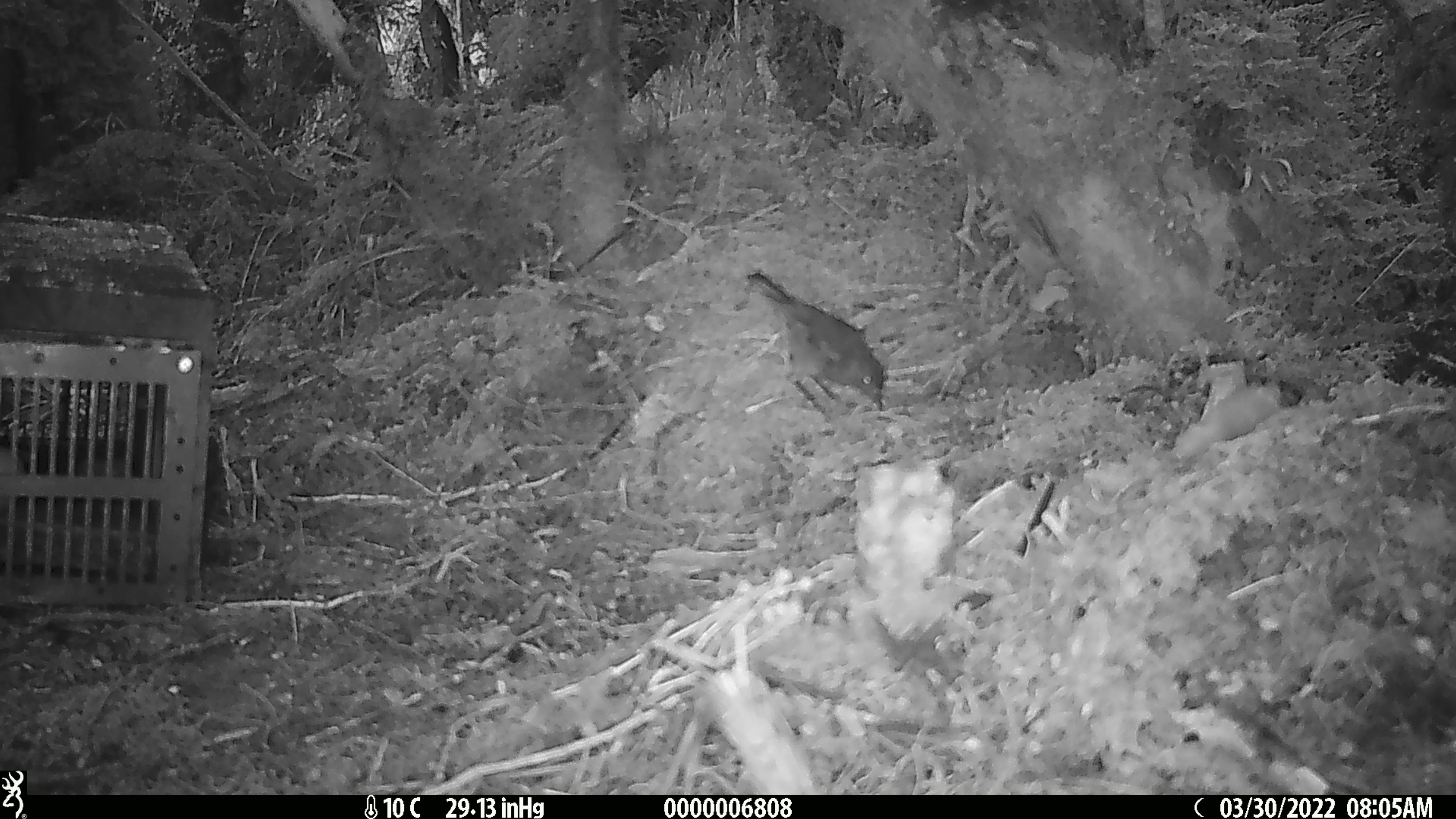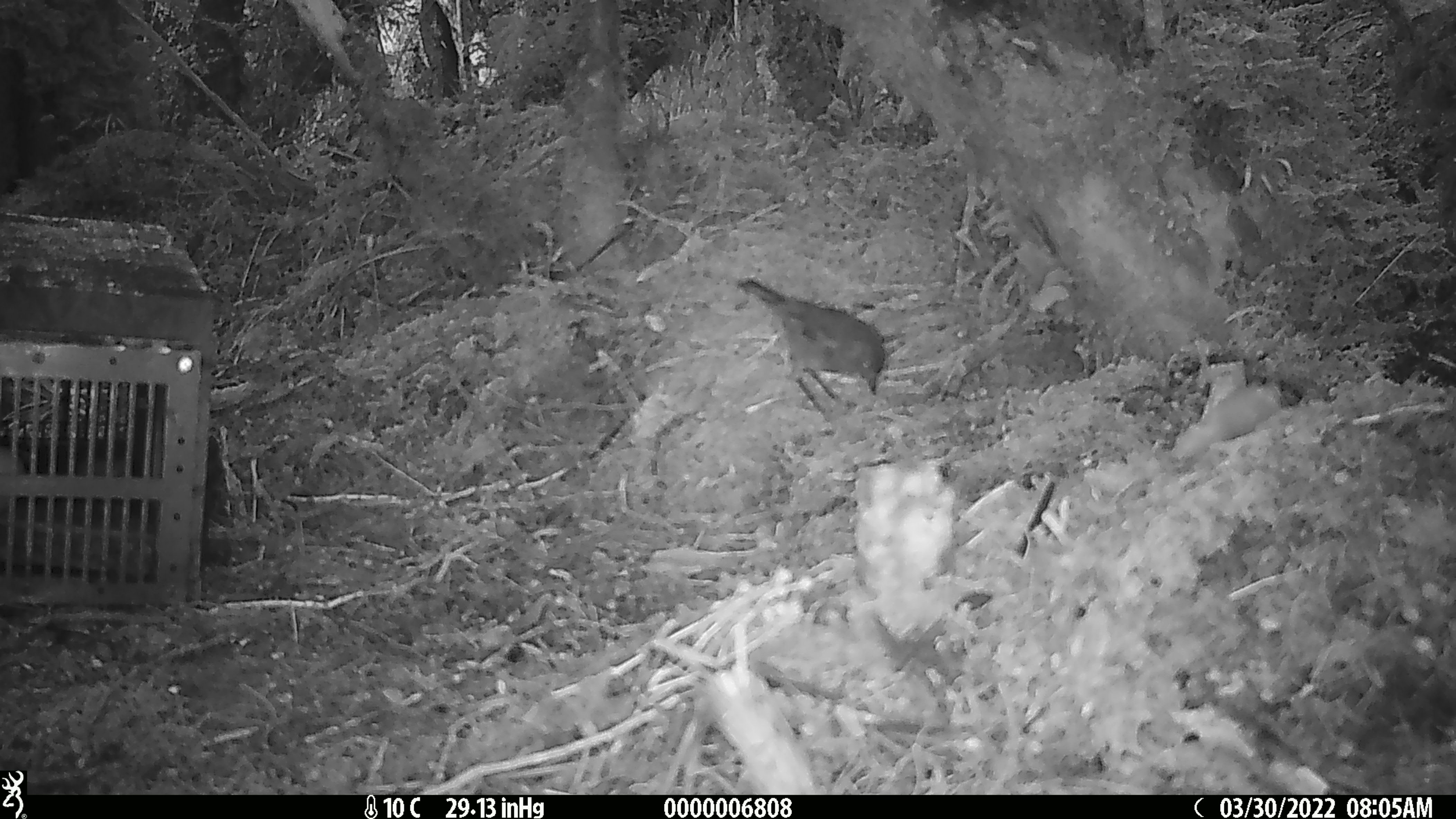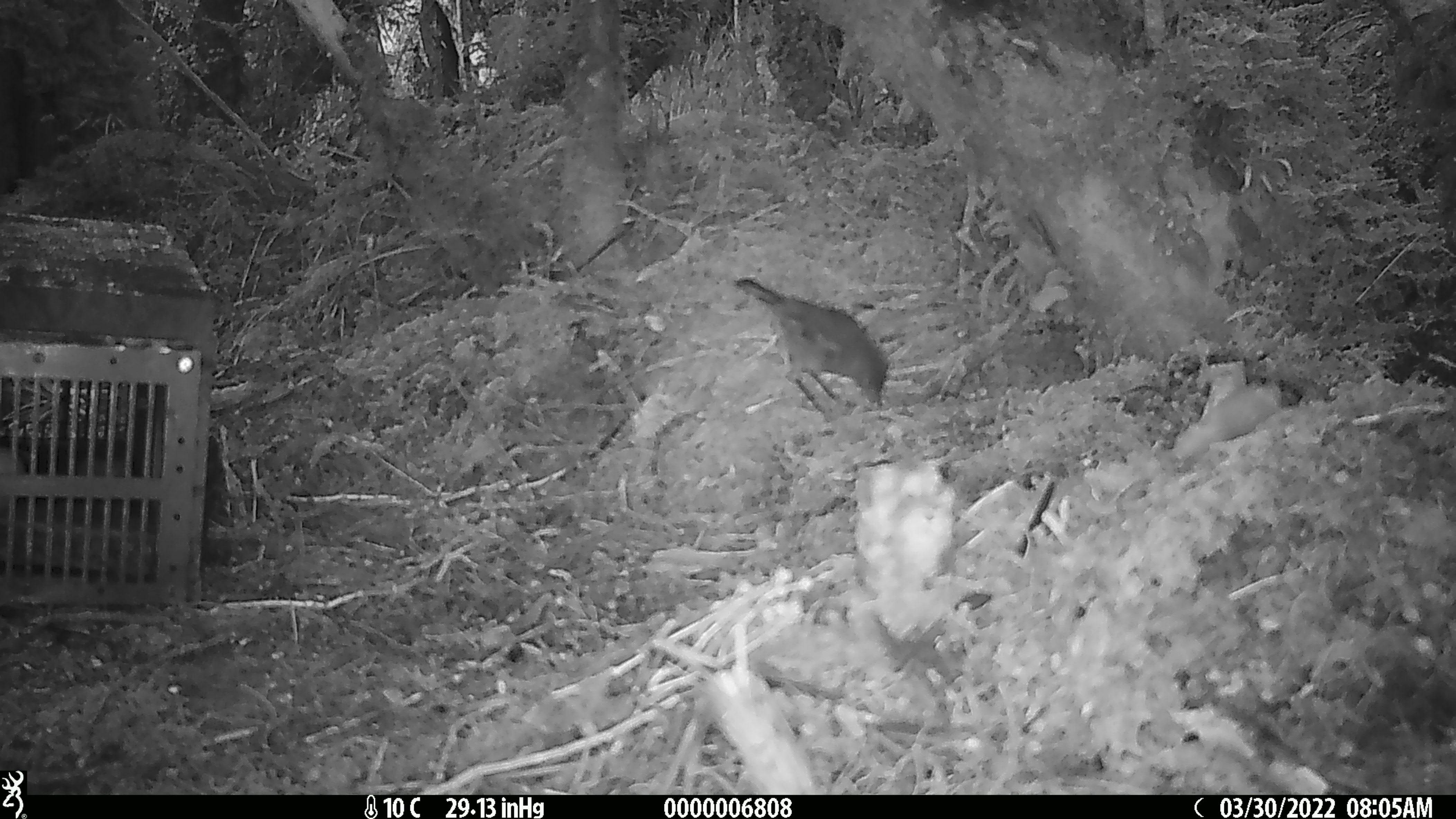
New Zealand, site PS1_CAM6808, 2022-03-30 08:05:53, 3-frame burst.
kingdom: Animalia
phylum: Chordata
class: Aves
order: Passeriformes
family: Petroicidae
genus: Petroica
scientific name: Petroica australis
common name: new zealand robin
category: robin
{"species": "robin (new zealand robin) (Petroica australis)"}